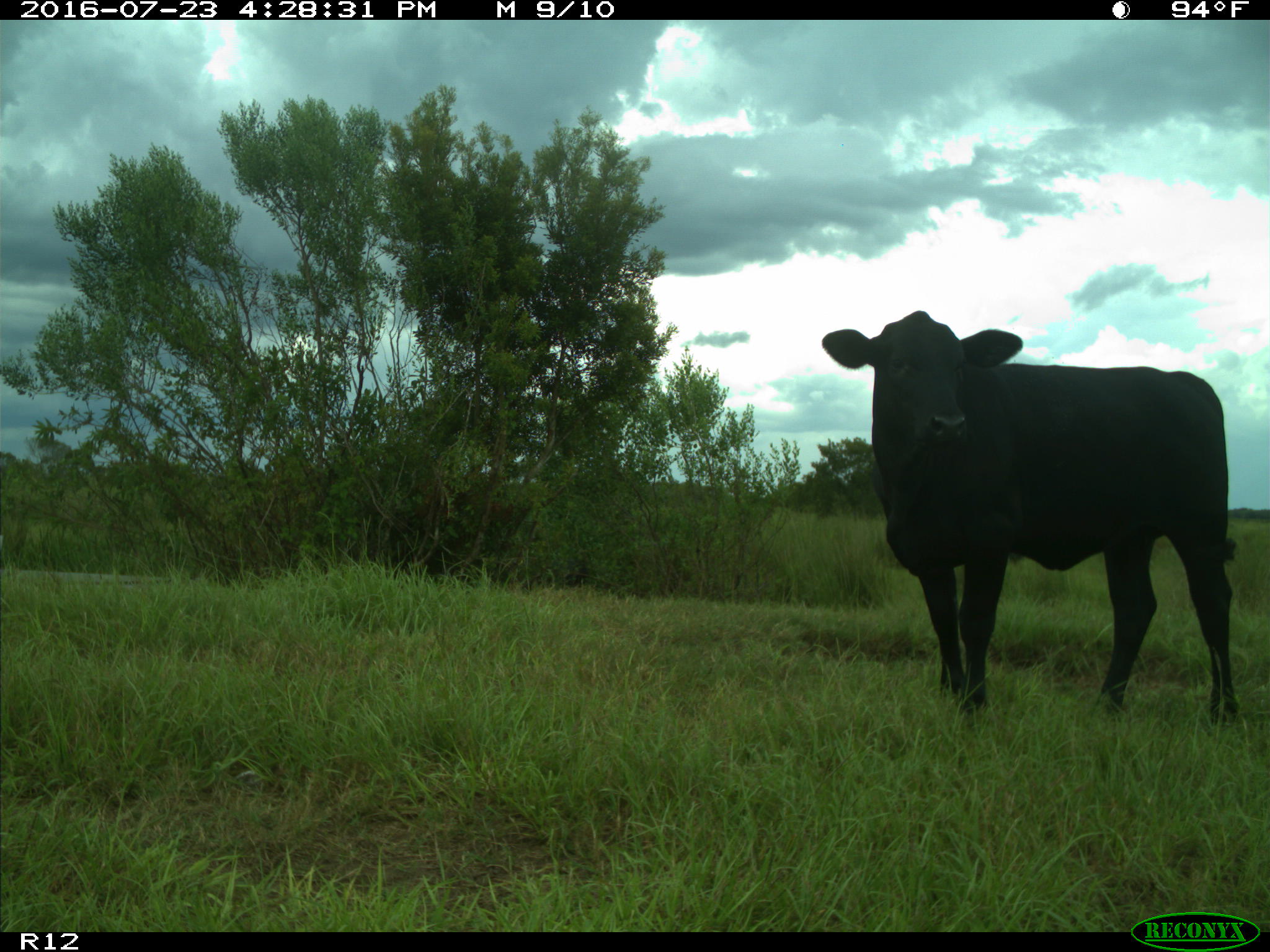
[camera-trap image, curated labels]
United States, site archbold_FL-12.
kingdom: Animalia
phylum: Chordata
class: Mammalia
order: Artiodactyla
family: Bovidae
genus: Bos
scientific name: Bos taurus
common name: domestic cow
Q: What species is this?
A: Bos taurus (domestic cow).